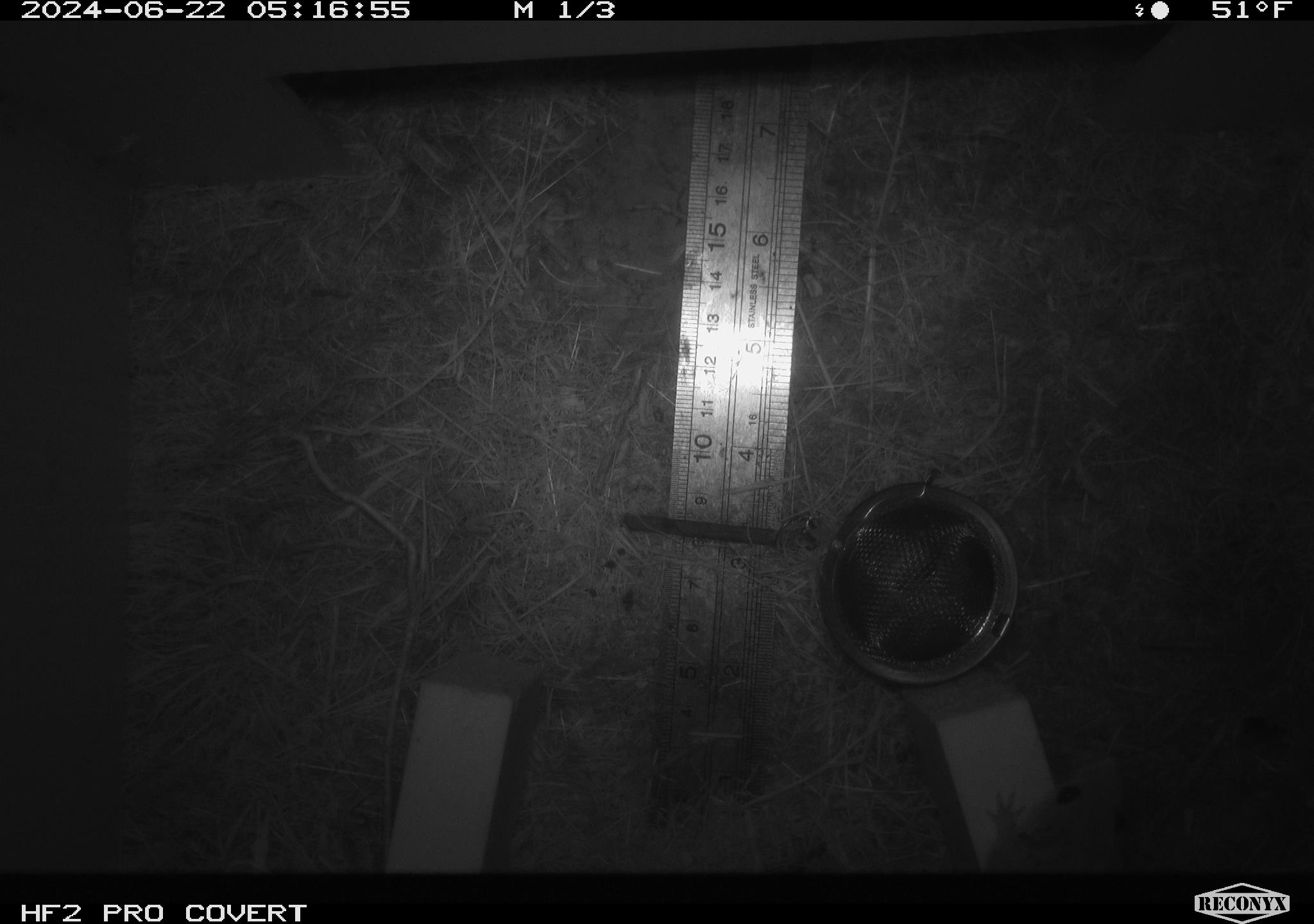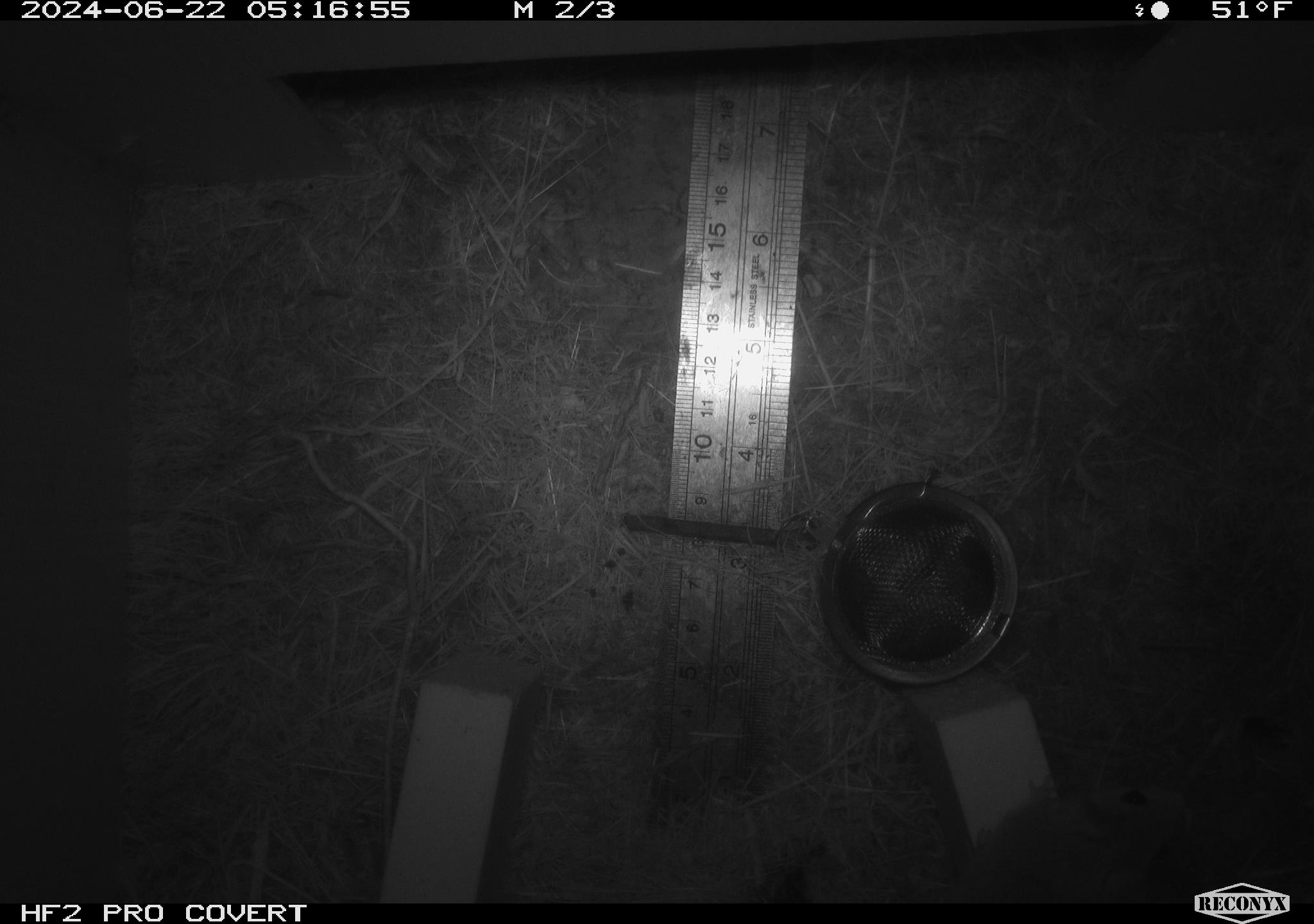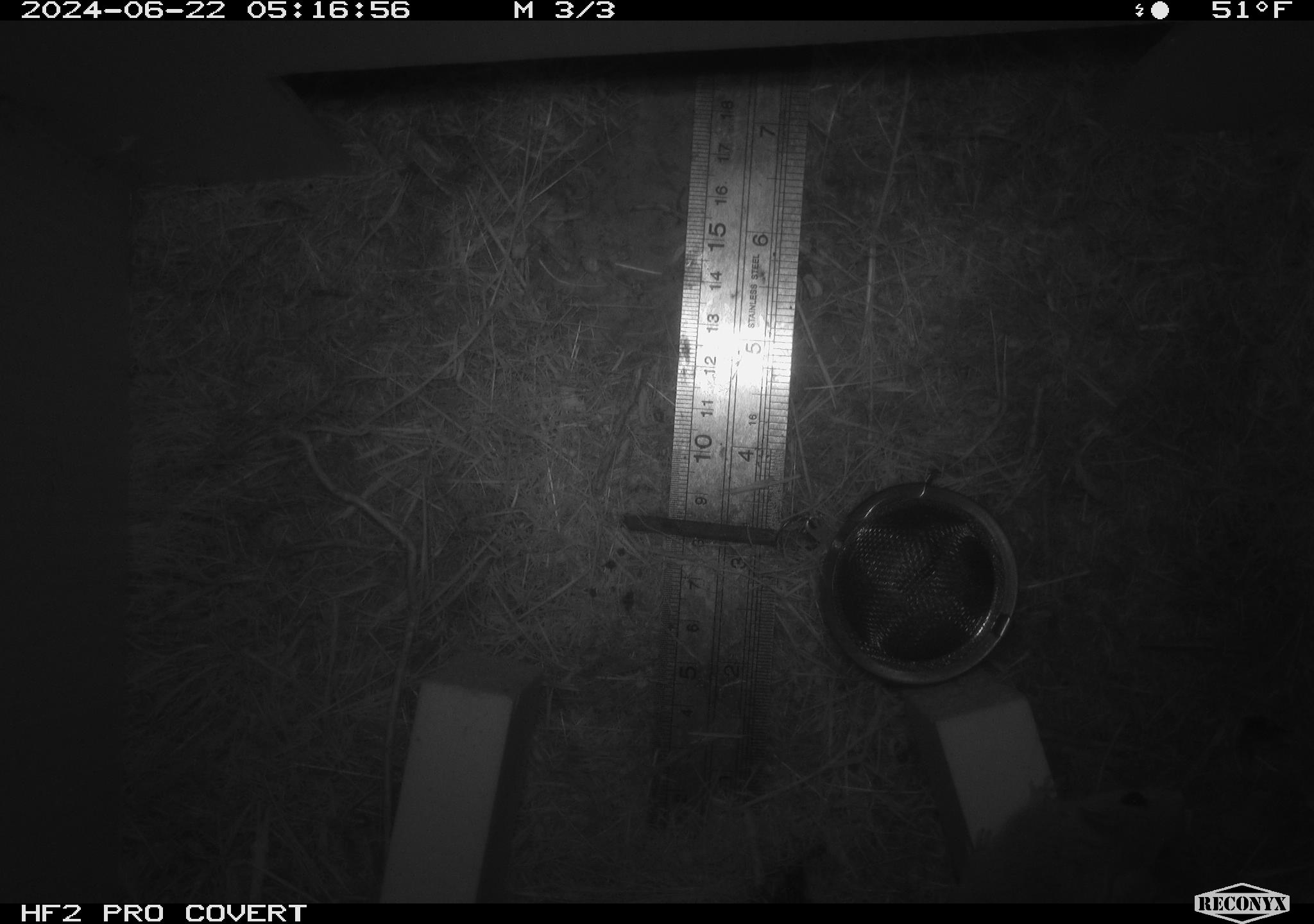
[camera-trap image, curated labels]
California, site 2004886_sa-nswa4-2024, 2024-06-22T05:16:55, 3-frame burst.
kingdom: Animalia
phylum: Chordata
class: Mammalia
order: Rodentia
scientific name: Rodentia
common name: rodent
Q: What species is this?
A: Rodent (Rodentia).